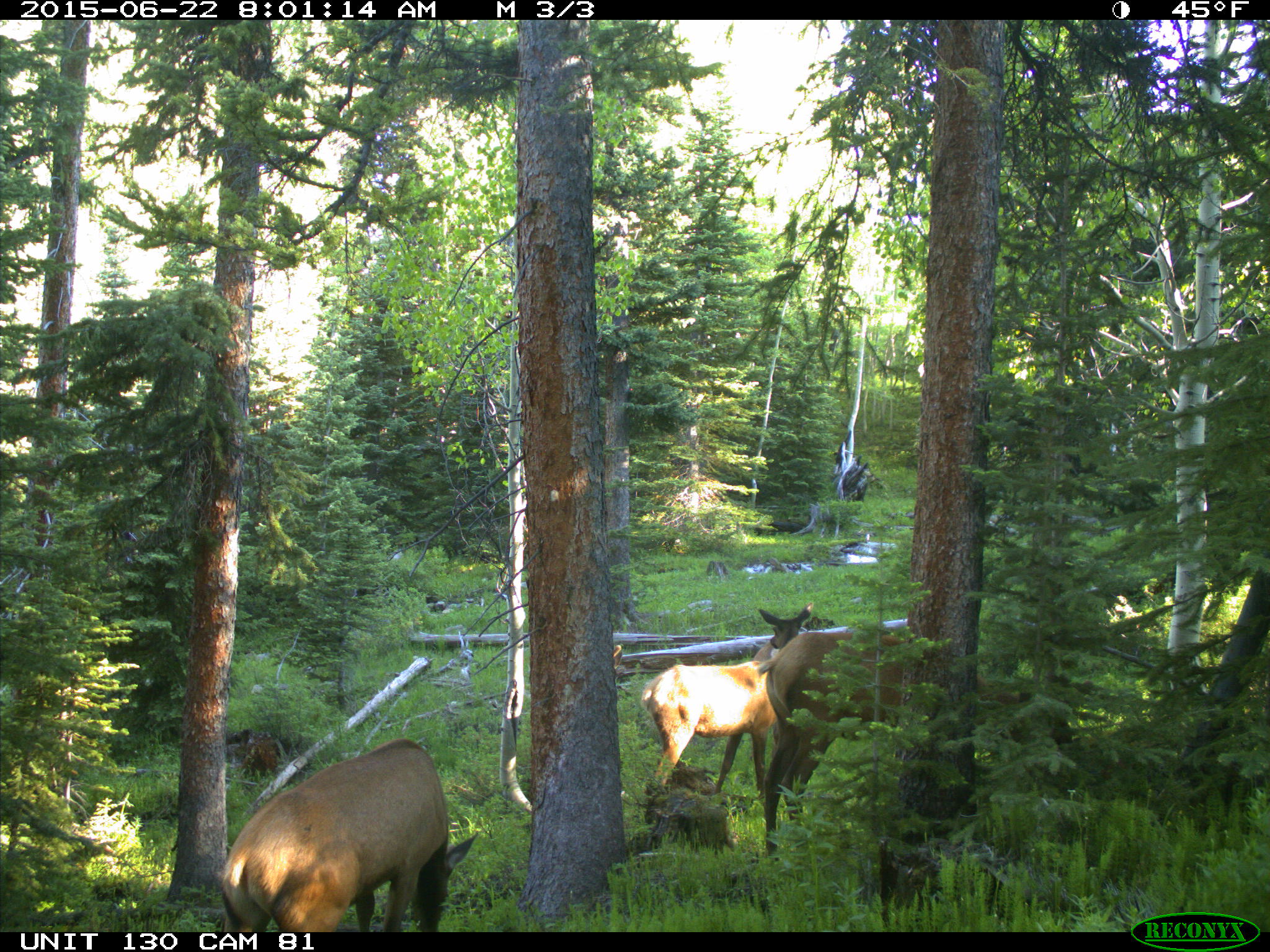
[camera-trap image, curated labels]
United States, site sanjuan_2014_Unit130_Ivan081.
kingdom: Animalia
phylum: Chordata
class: Mammalia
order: Artiodactyla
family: Cervidae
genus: Cervus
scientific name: Cervus elaphus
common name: red deer